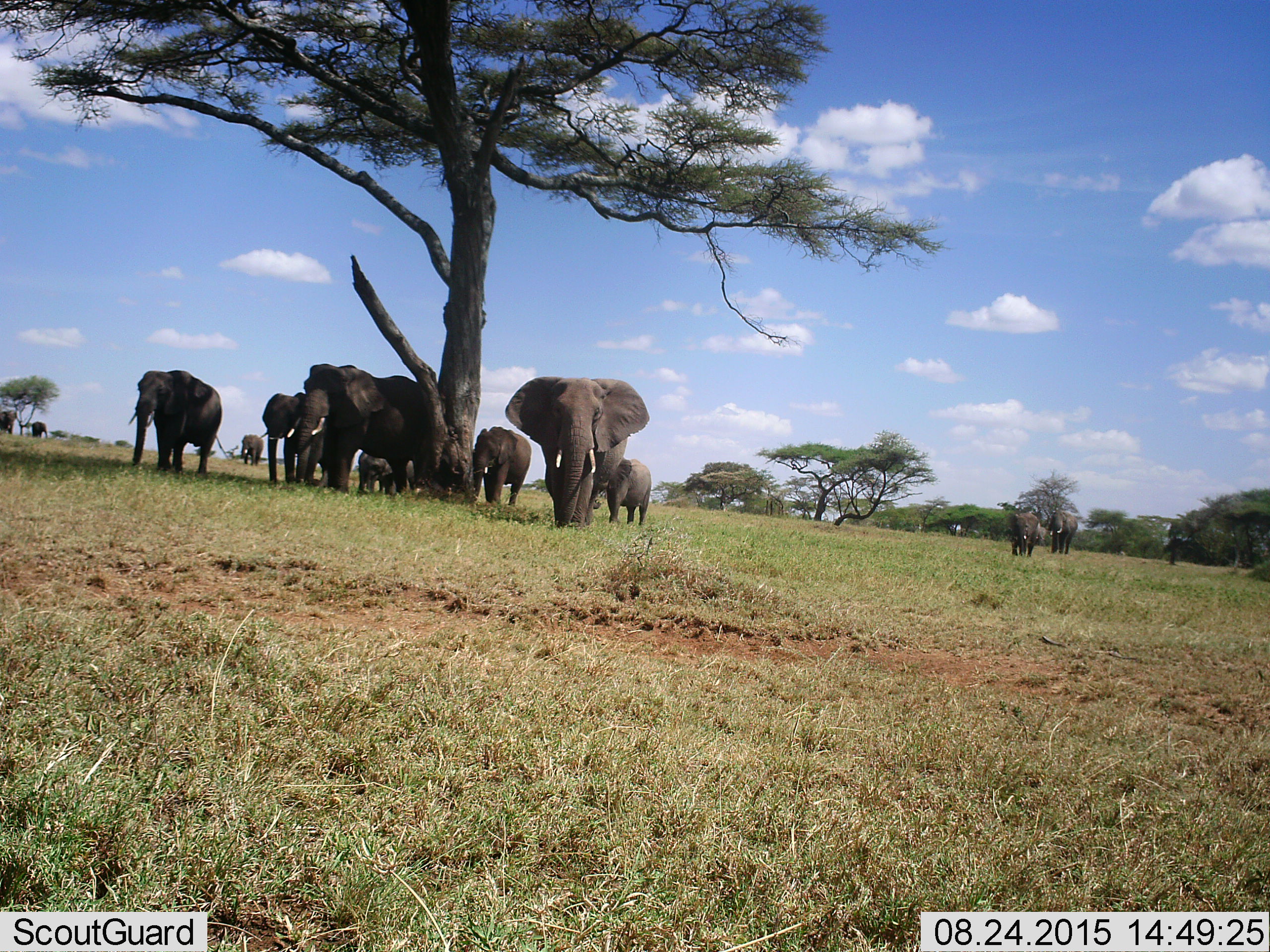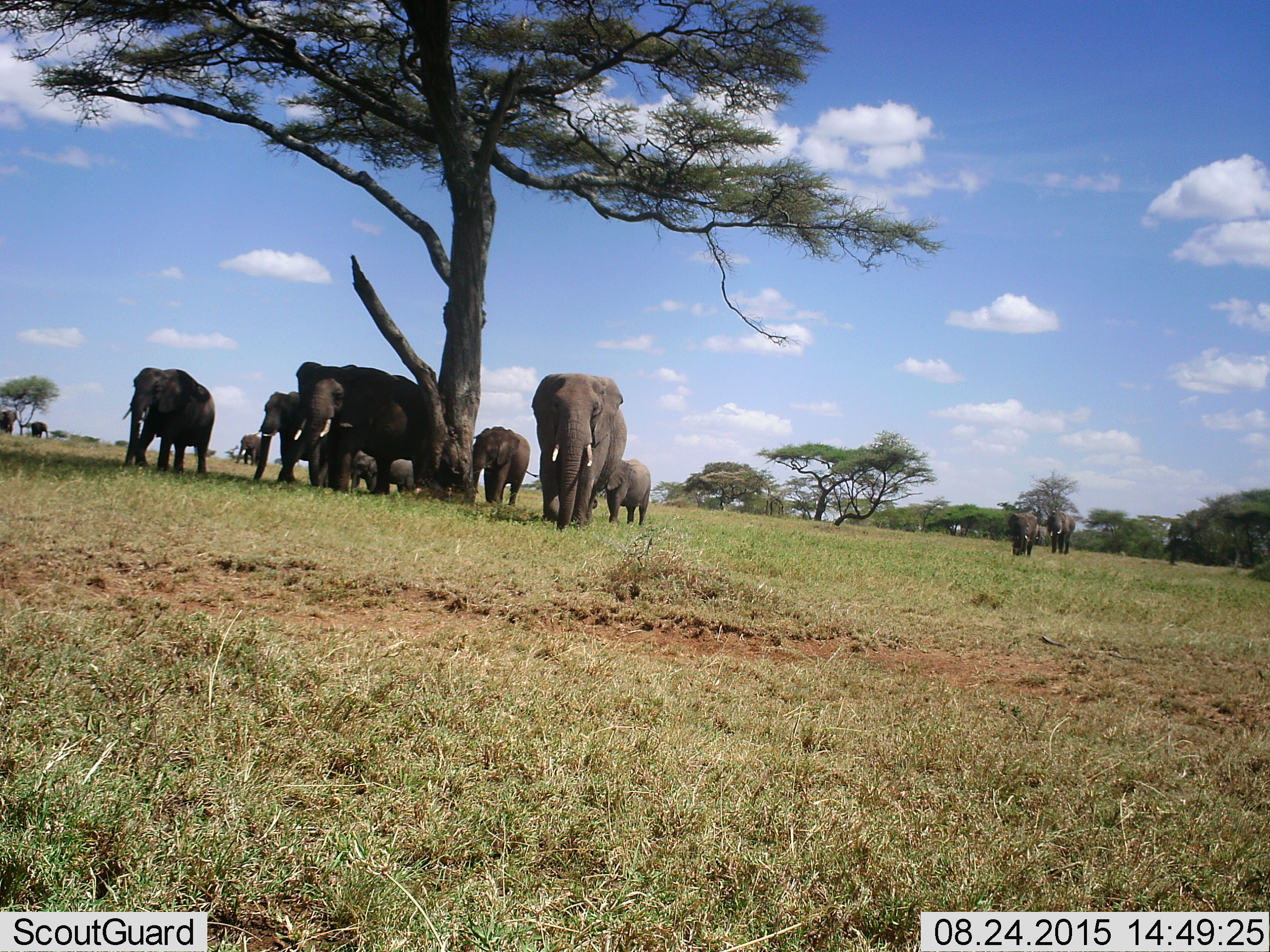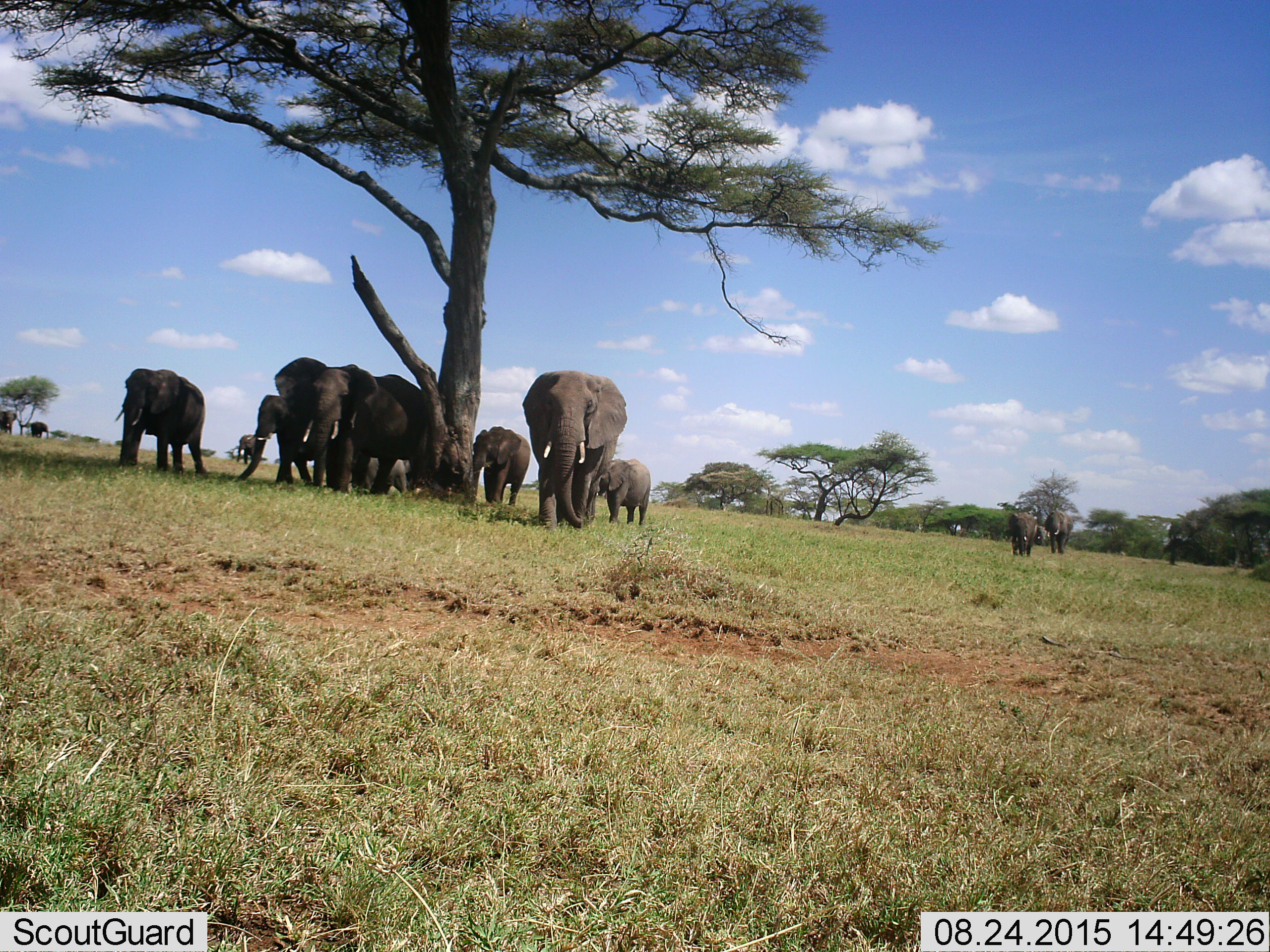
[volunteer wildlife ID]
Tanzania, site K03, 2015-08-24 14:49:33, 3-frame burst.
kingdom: Animalia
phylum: Chordata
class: Mammalia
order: Proboscidea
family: Elephantidae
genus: Loxodonta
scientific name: Loxodonta africana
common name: african bush elephant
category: elephant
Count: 11-50.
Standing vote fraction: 67%.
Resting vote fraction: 11%.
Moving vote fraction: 89%.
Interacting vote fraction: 0%.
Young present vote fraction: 67%.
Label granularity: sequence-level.